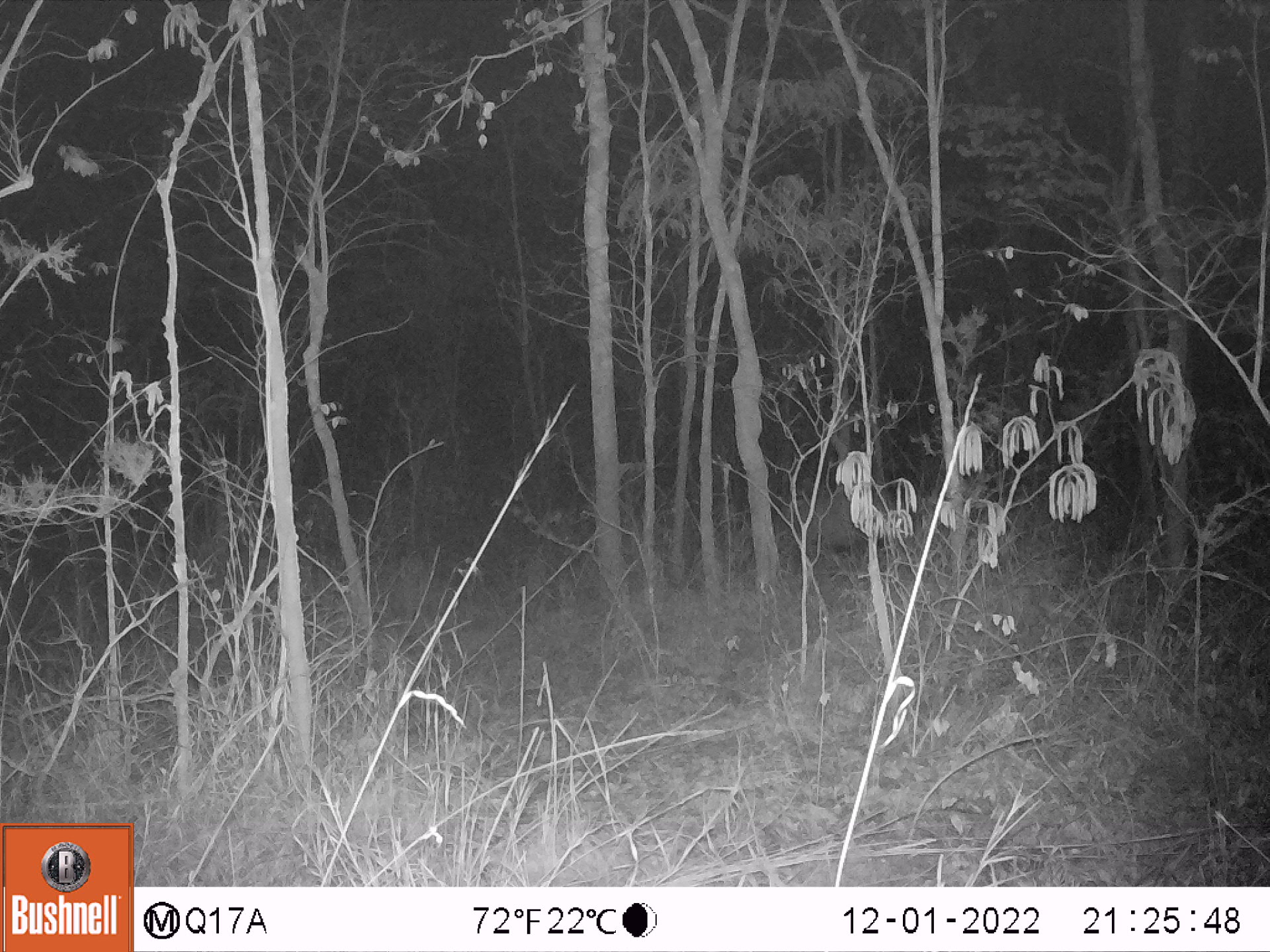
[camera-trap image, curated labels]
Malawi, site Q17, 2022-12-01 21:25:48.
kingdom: Animalia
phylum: Chordata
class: Mammalia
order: Artiodactyla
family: Suidae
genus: Potamochoerus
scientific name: Potamochoerus larvatus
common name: bushpig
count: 1